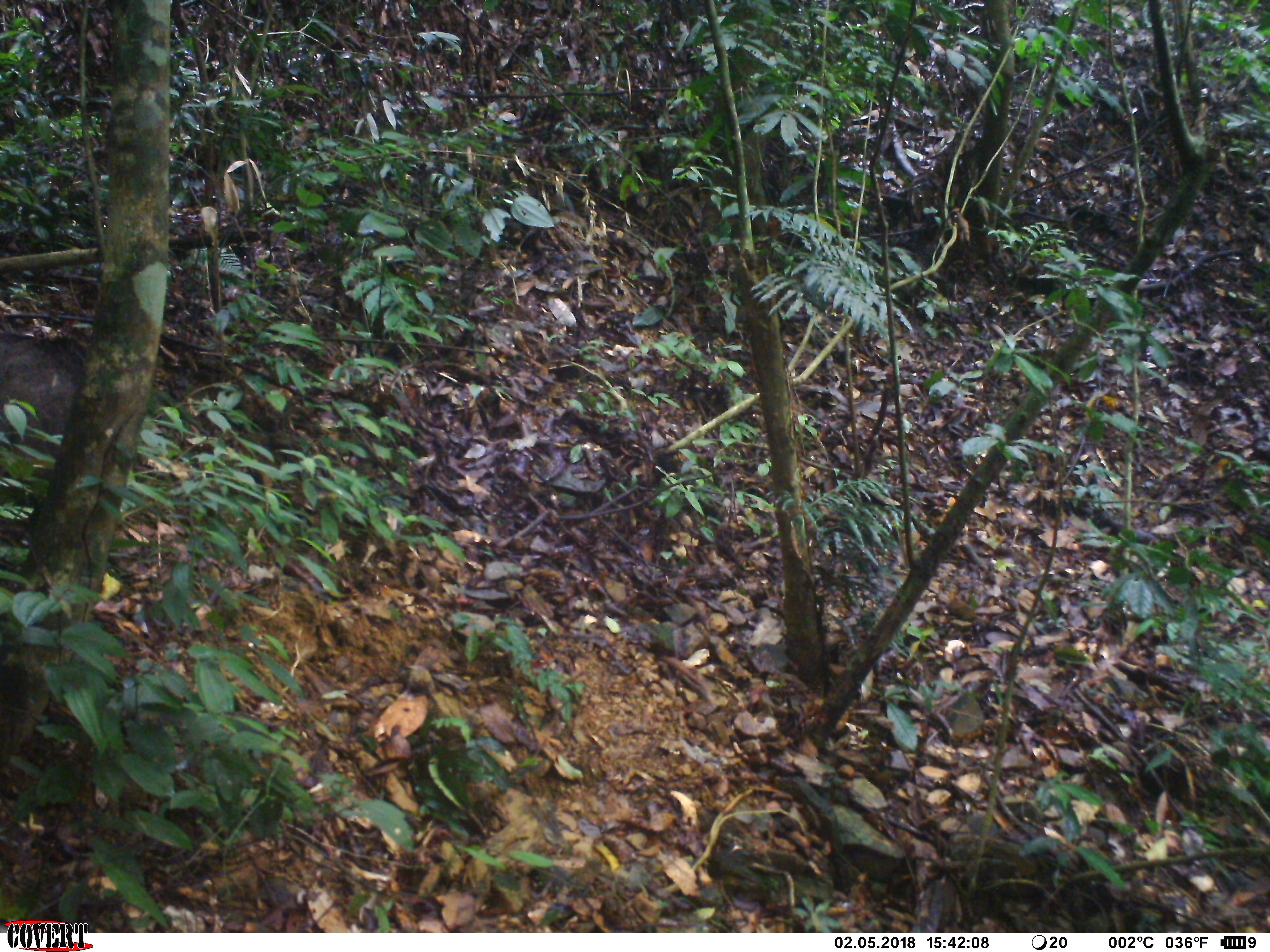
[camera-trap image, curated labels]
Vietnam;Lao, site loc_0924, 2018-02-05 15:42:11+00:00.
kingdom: Animalia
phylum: Chordata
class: Mammalia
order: Artiodactyla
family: Suidae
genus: Sus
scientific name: Sus scrofa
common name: eurasian wild pig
Eurasian wild pig (Sus scrofa). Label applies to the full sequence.